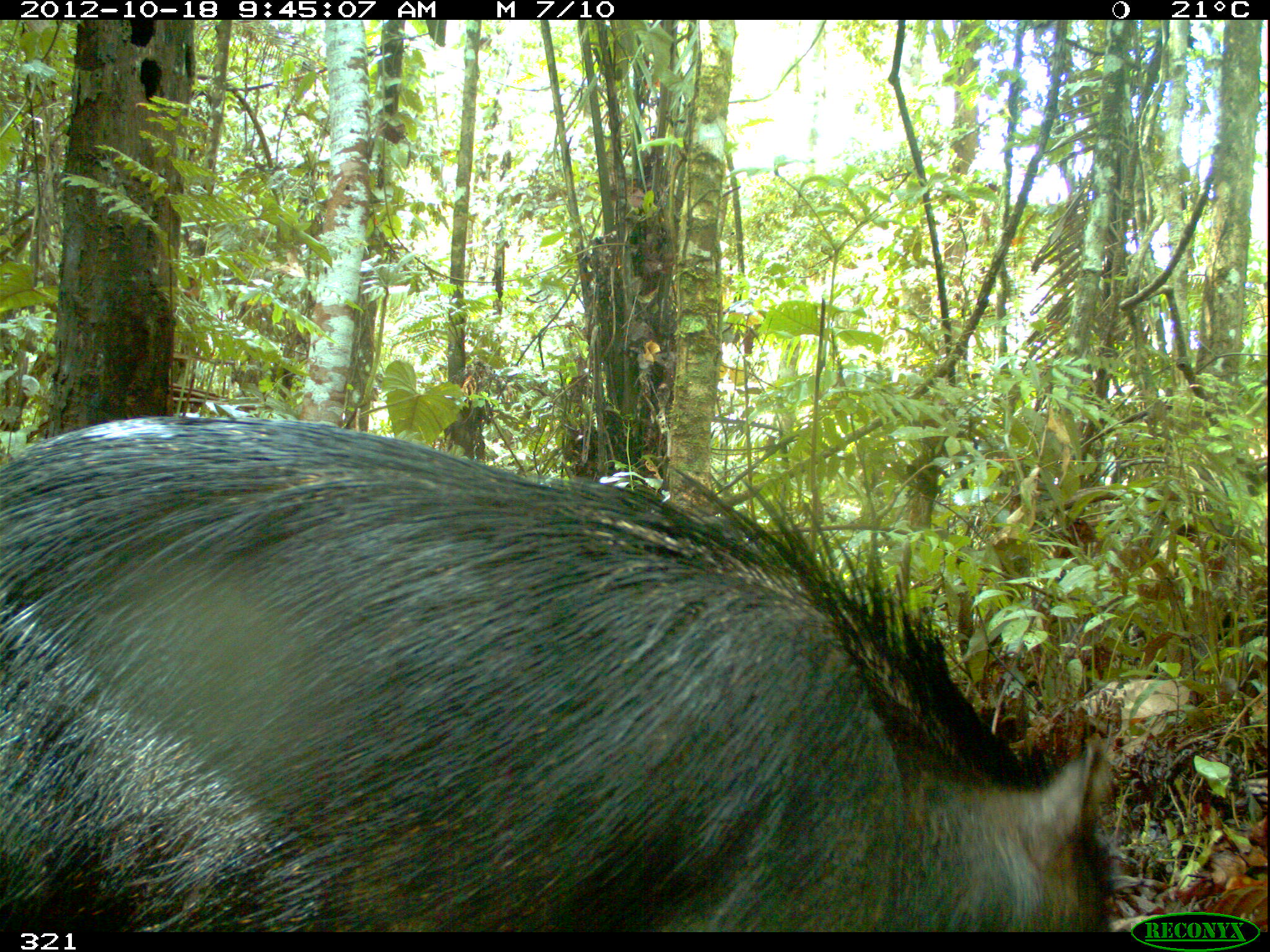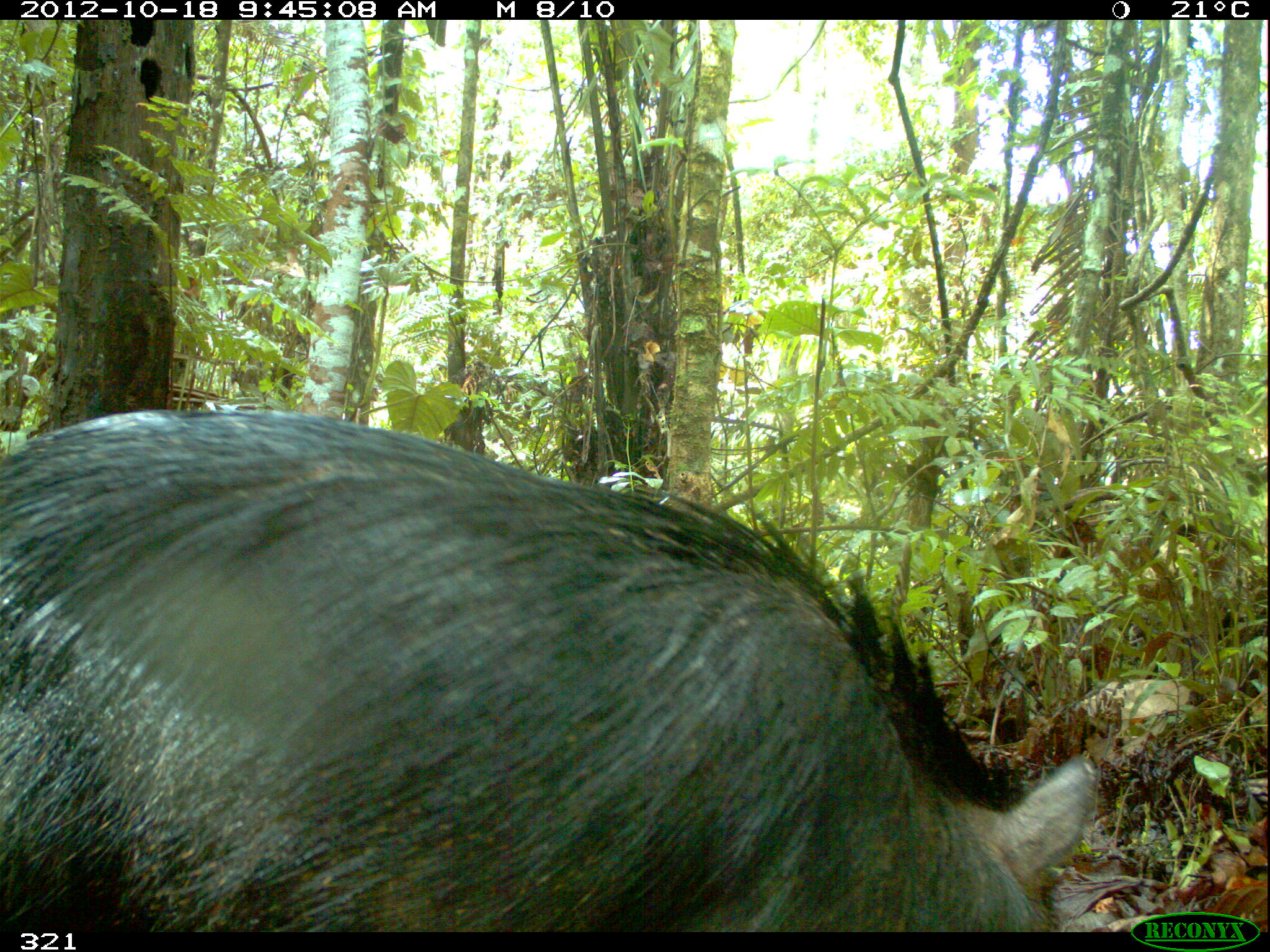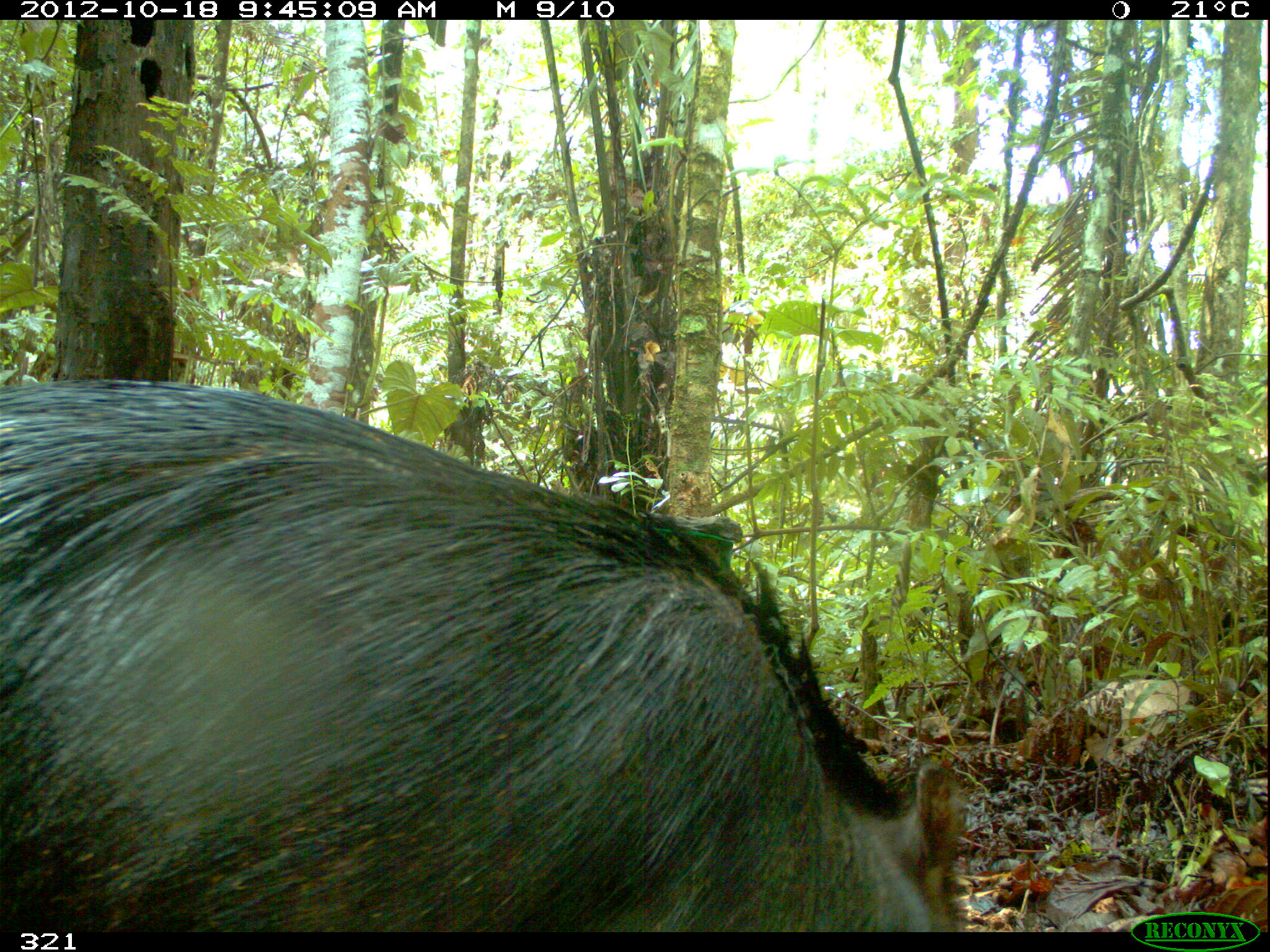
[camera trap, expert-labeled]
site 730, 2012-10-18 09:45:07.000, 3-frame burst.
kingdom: Animalia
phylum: Chordata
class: Mammalia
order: Artiodactyla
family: Tayassuidae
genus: Tayassu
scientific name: Tayassu pecari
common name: white-lipped peccary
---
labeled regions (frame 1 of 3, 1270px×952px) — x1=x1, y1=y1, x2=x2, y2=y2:
tayassu pecari: x1=0, y1=415, x2=1116, y2=932